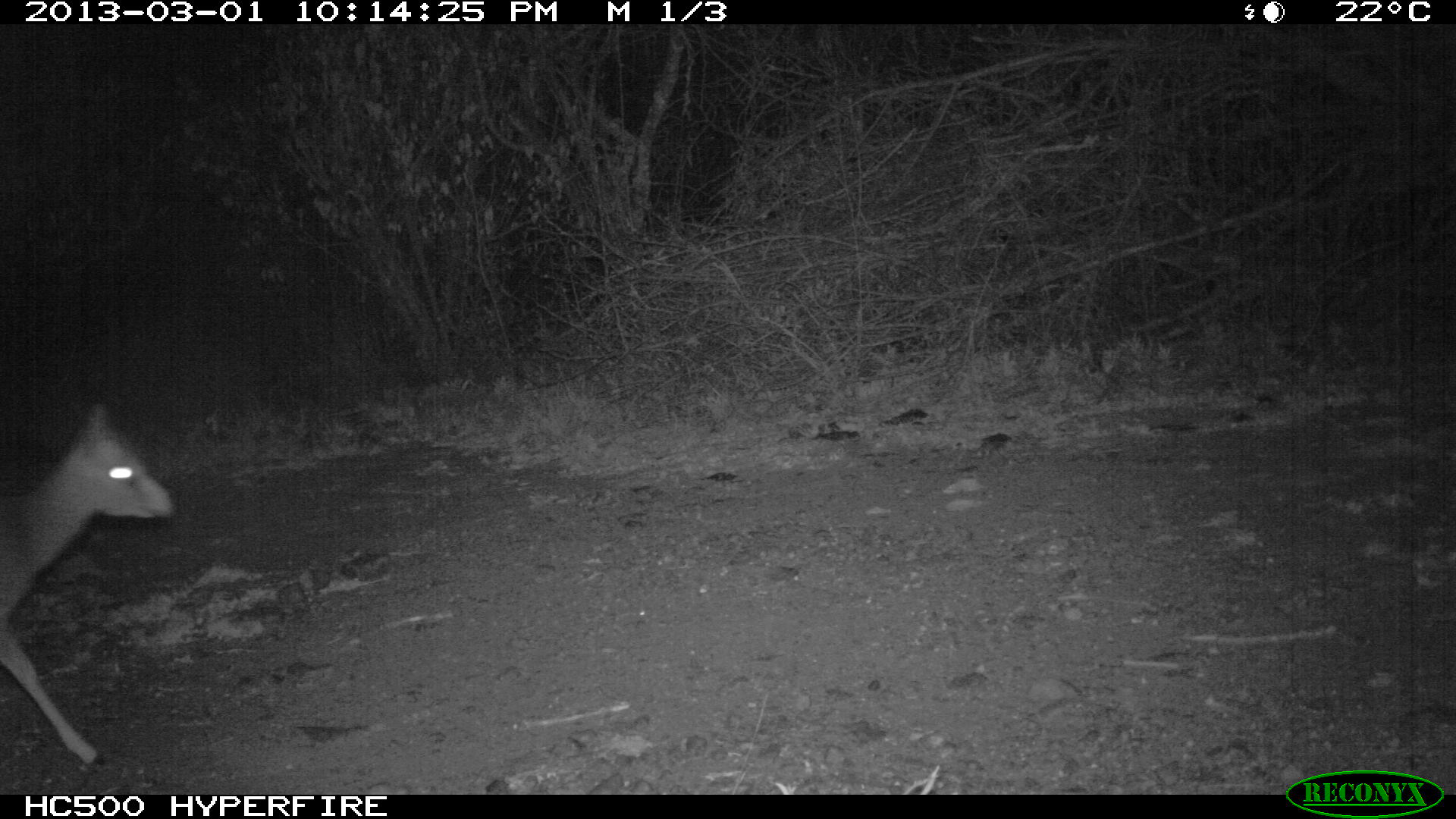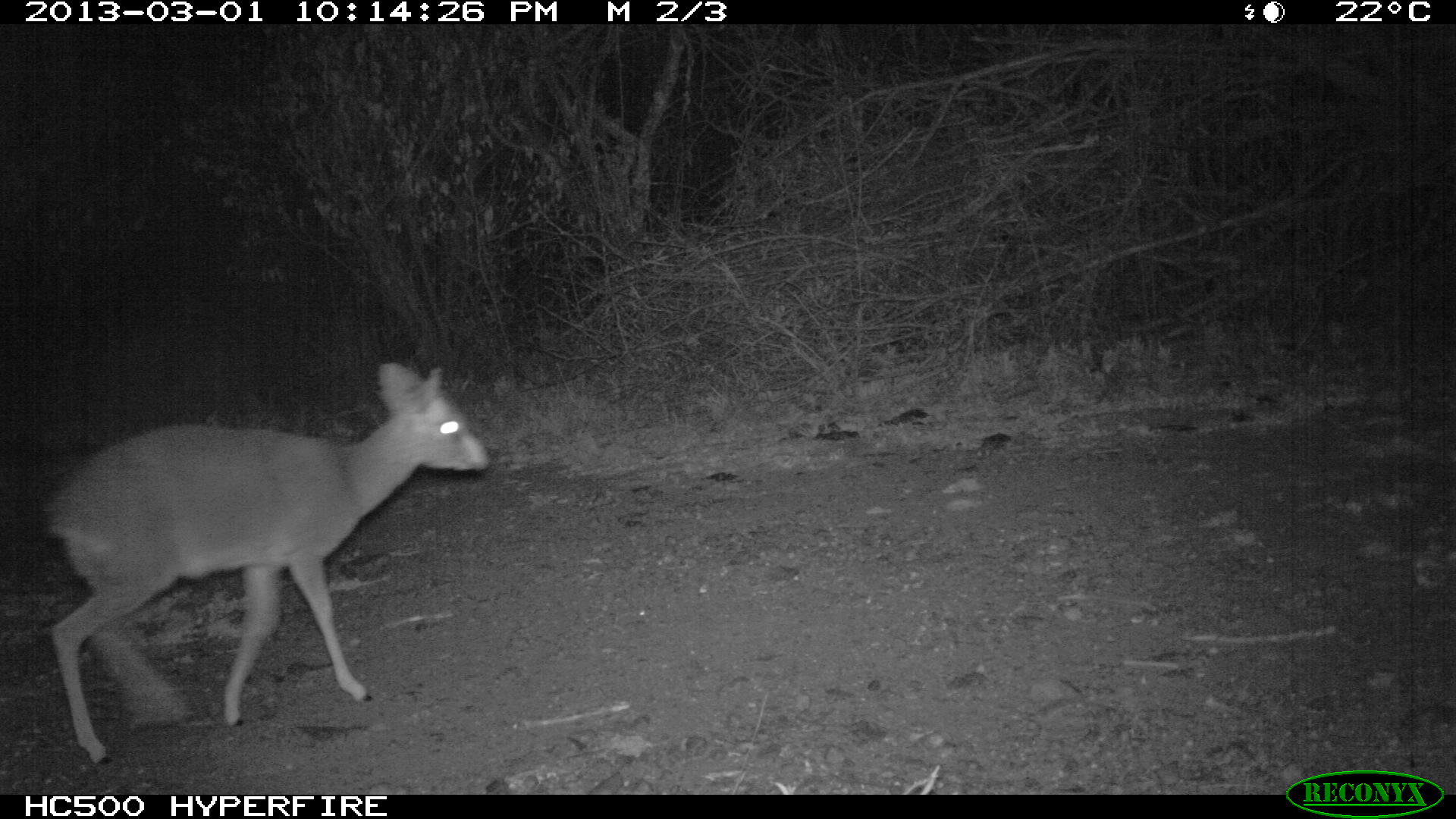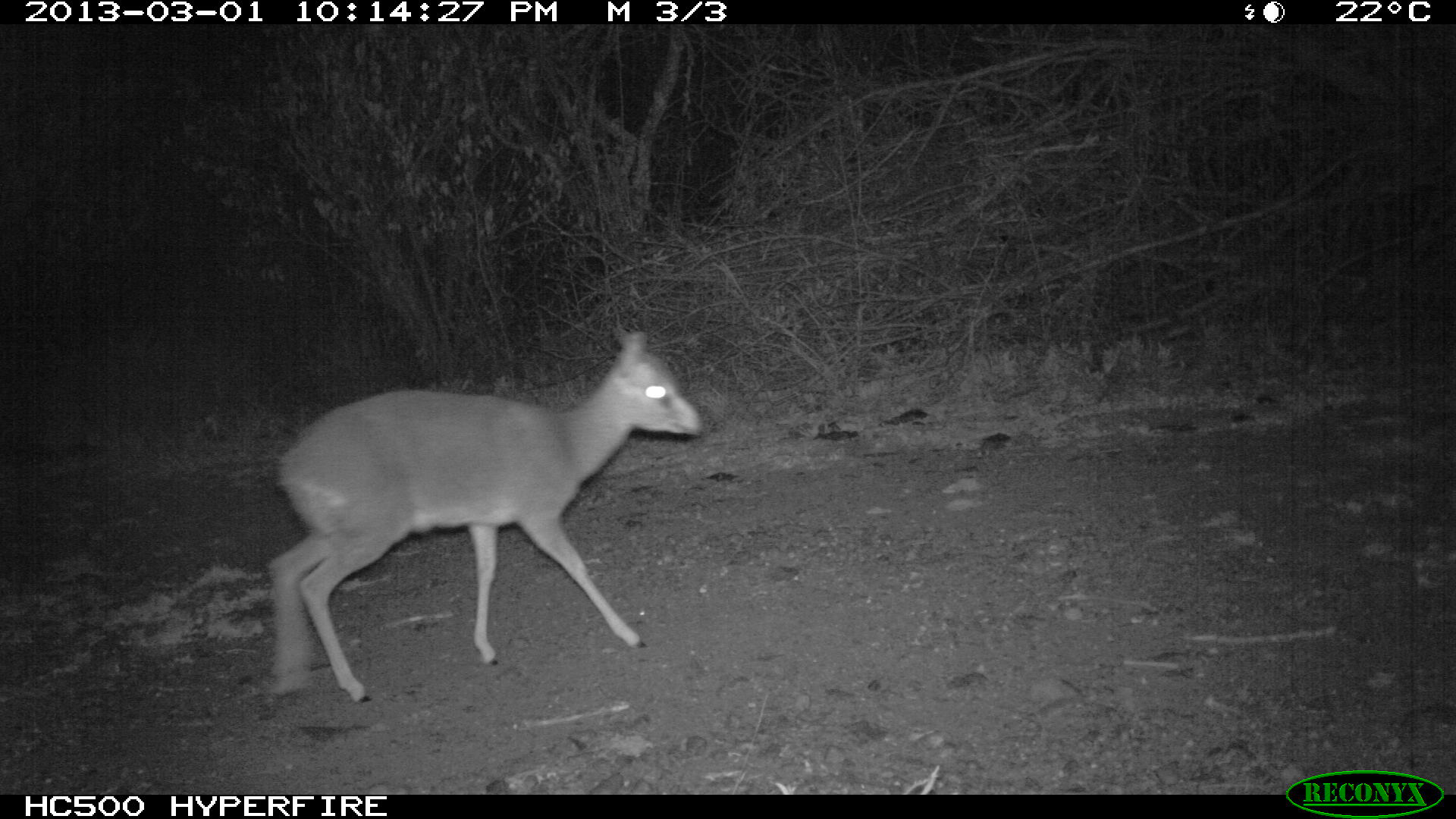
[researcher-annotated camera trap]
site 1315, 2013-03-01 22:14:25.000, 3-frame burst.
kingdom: Animalia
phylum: Chordata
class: Mammalia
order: Artiodactyla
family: Bovidae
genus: Madoqua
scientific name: Madoqua guentheri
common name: günther's dik-dik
Madoqua guentheri (günther's dik-dik), count 1.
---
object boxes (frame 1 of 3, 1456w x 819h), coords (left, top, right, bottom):
madoqua guentheri: (2, 400, 175, 764)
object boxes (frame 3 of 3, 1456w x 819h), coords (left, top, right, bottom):
madoqua guentheri: (270, 325, 706, 704)